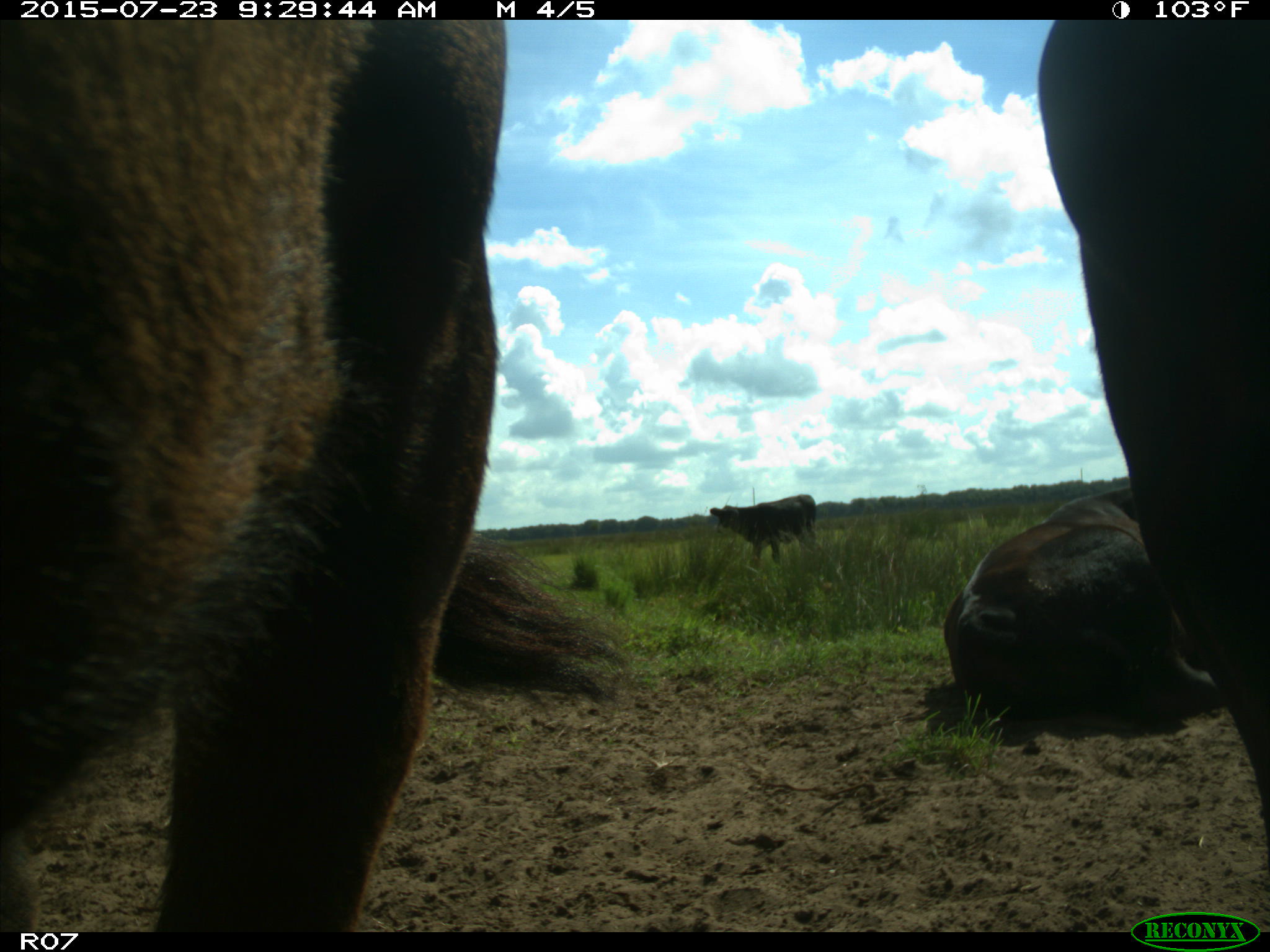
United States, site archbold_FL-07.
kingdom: Animalia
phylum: Chordata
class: Mammalia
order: Artiodactyla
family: Bovidae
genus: Bos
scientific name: Bos taurus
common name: domestic cow